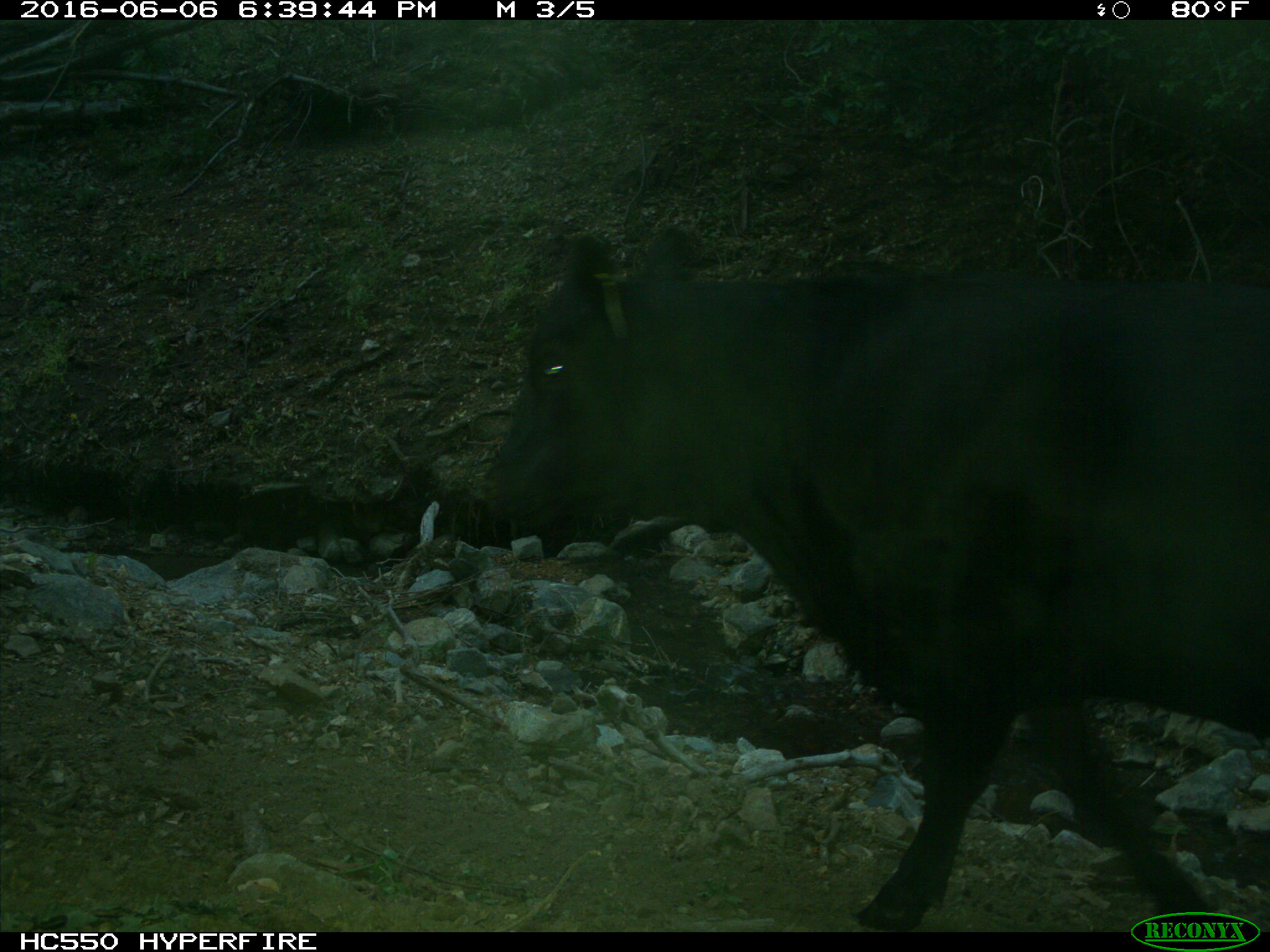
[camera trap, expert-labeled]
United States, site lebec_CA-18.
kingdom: Animalia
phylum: Chordata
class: Mammalia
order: Artiodactyla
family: Bovidae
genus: Bos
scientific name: Bos taurus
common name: domestic cow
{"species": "Bos taurus (domestic cow)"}